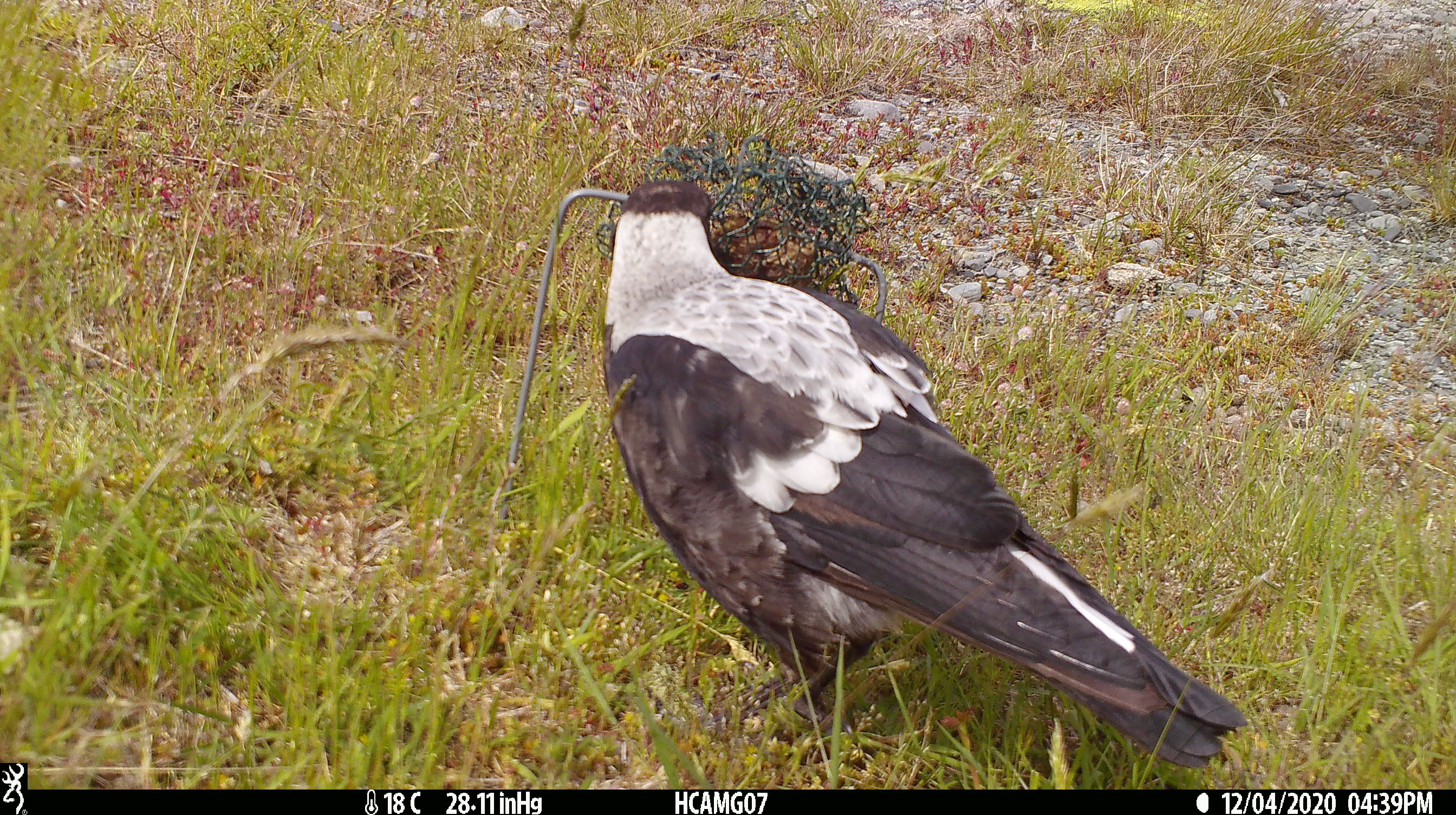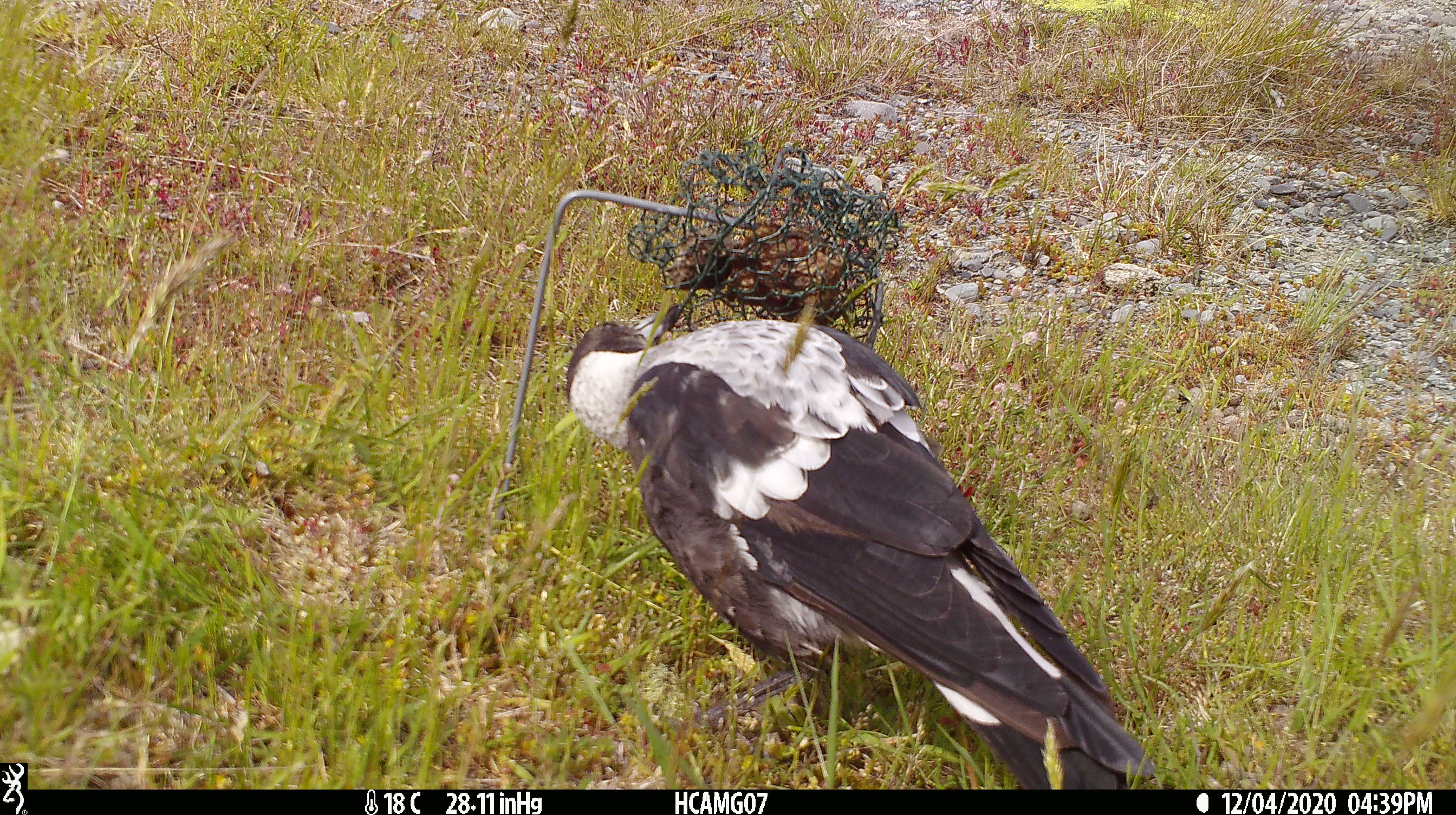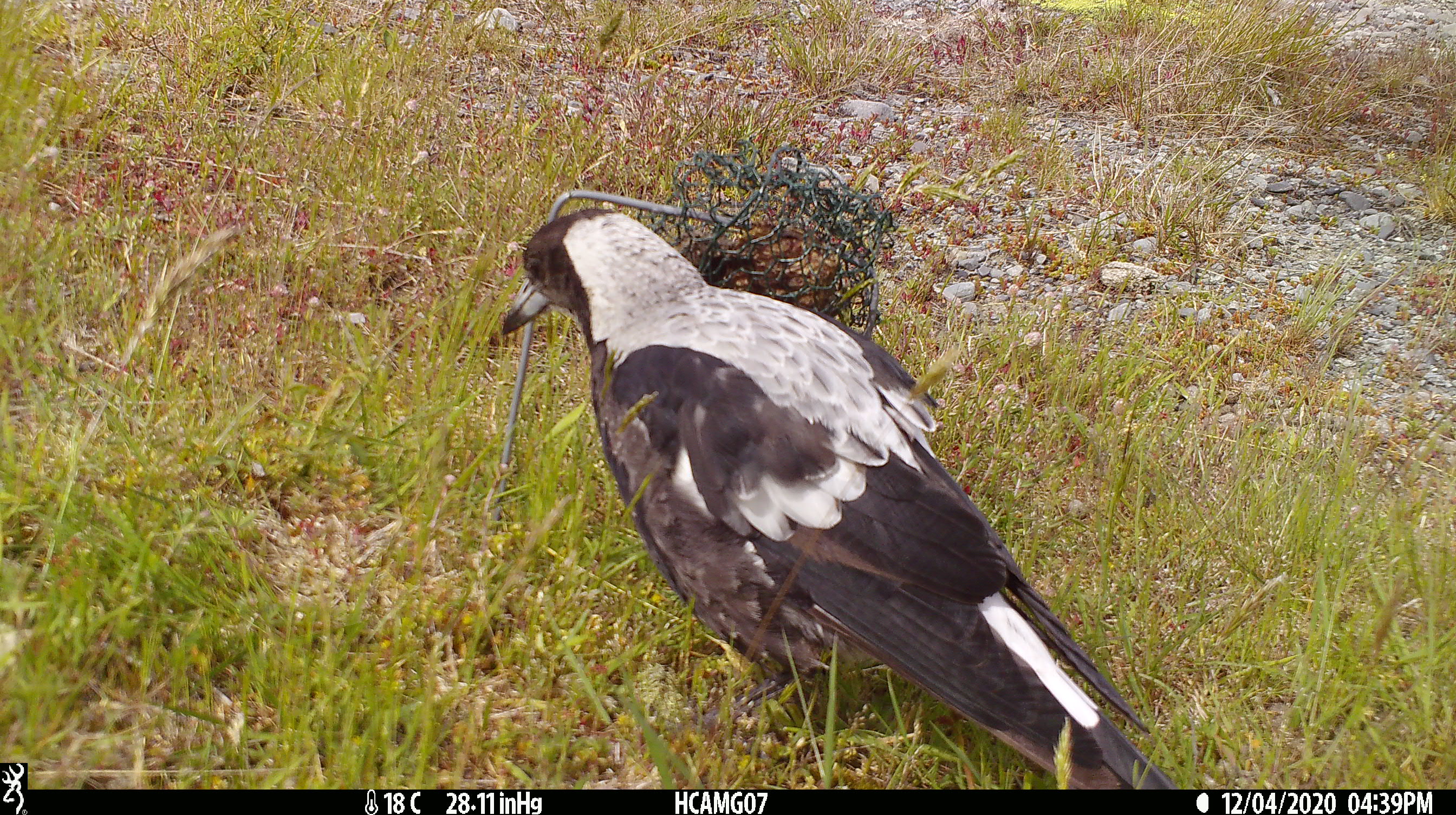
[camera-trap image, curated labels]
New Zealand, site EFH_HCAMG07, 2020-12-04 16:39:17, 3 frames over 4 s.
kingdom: Animalia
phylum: Chordata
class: Aves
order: Passeriformes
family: Artamidae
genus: Gymnorhina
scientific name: Gymnorhina tibicen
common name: australian magpie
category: magpie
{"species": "magpie (australian magpie) (Gymnorhina tibicen)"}